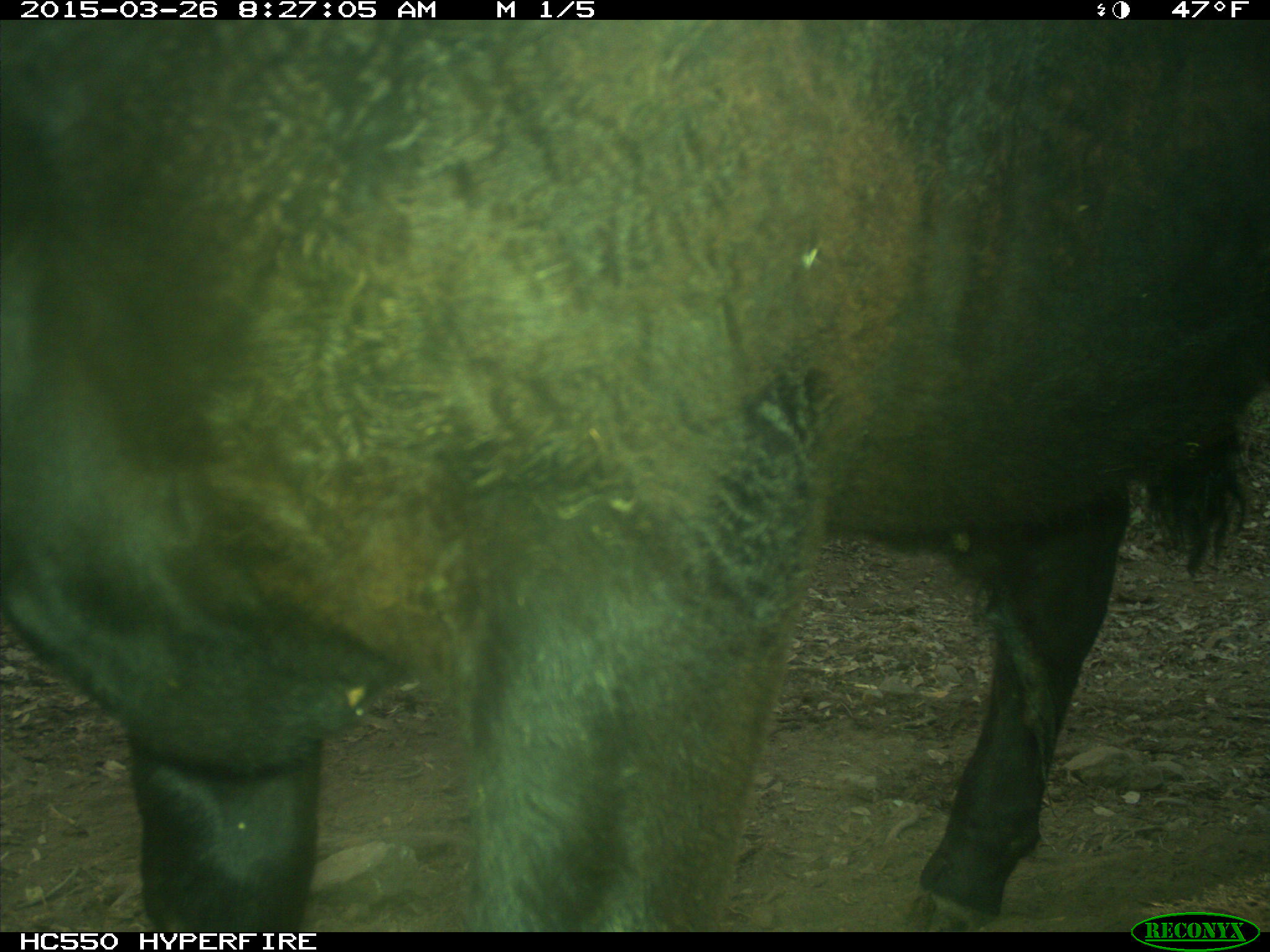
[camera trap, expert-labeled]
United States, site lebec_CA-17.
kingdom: Animalia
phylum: Chordata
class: Mammalia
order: Artiodactyla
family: Bovidae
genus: Bos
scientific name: Bos taurus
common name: domestic cow